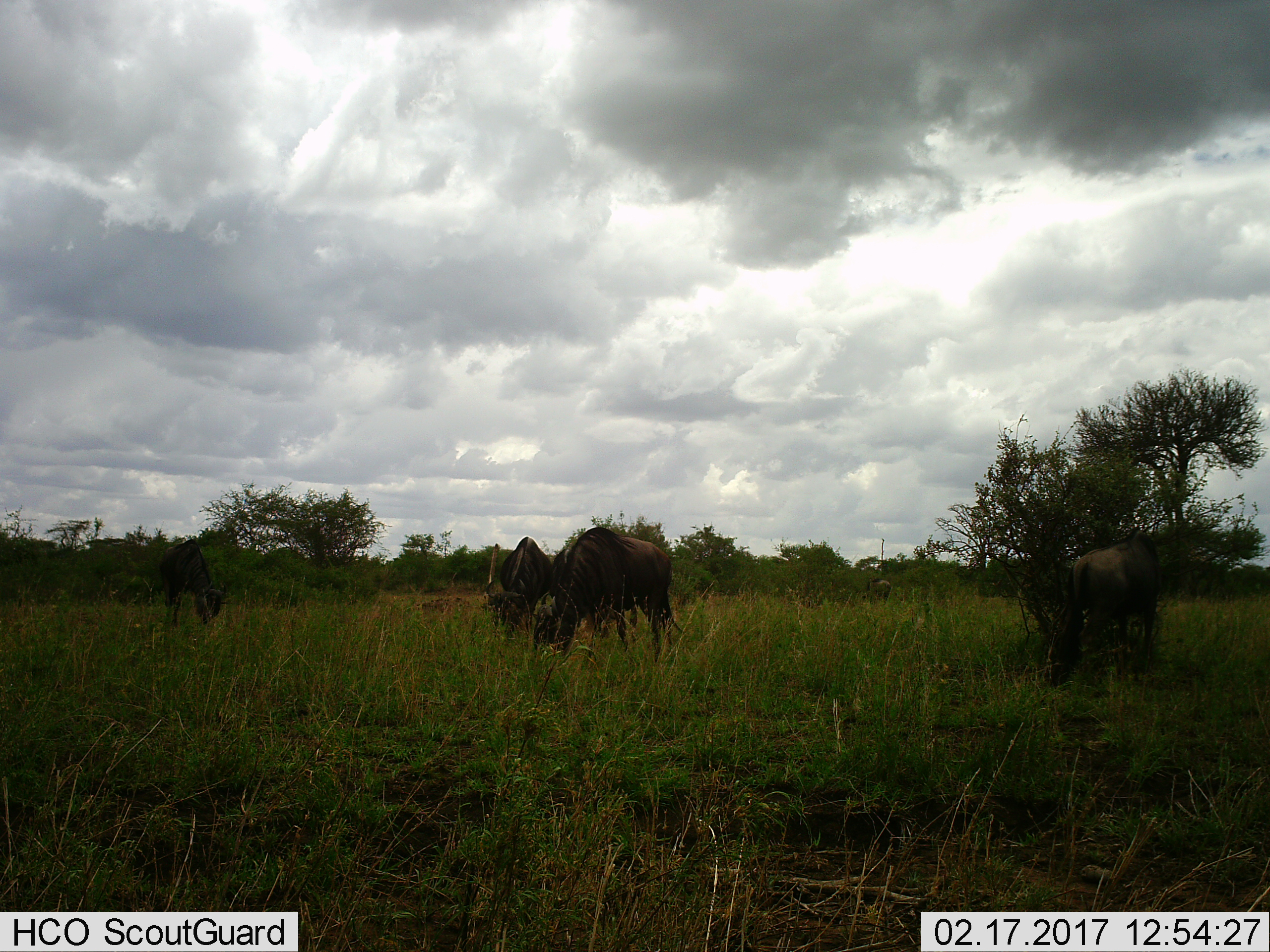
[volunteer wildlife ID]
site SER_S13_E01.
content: unidentified animal